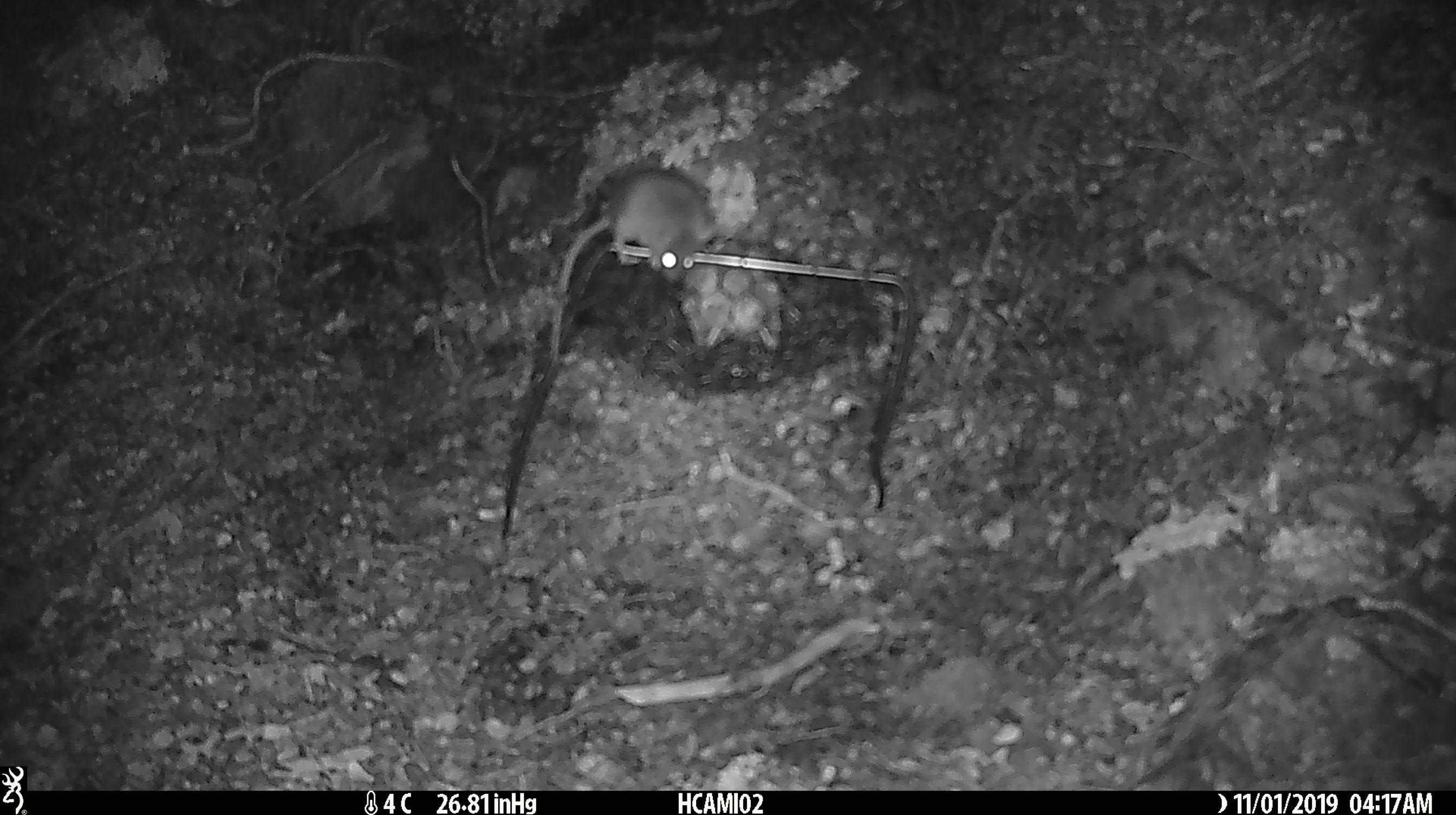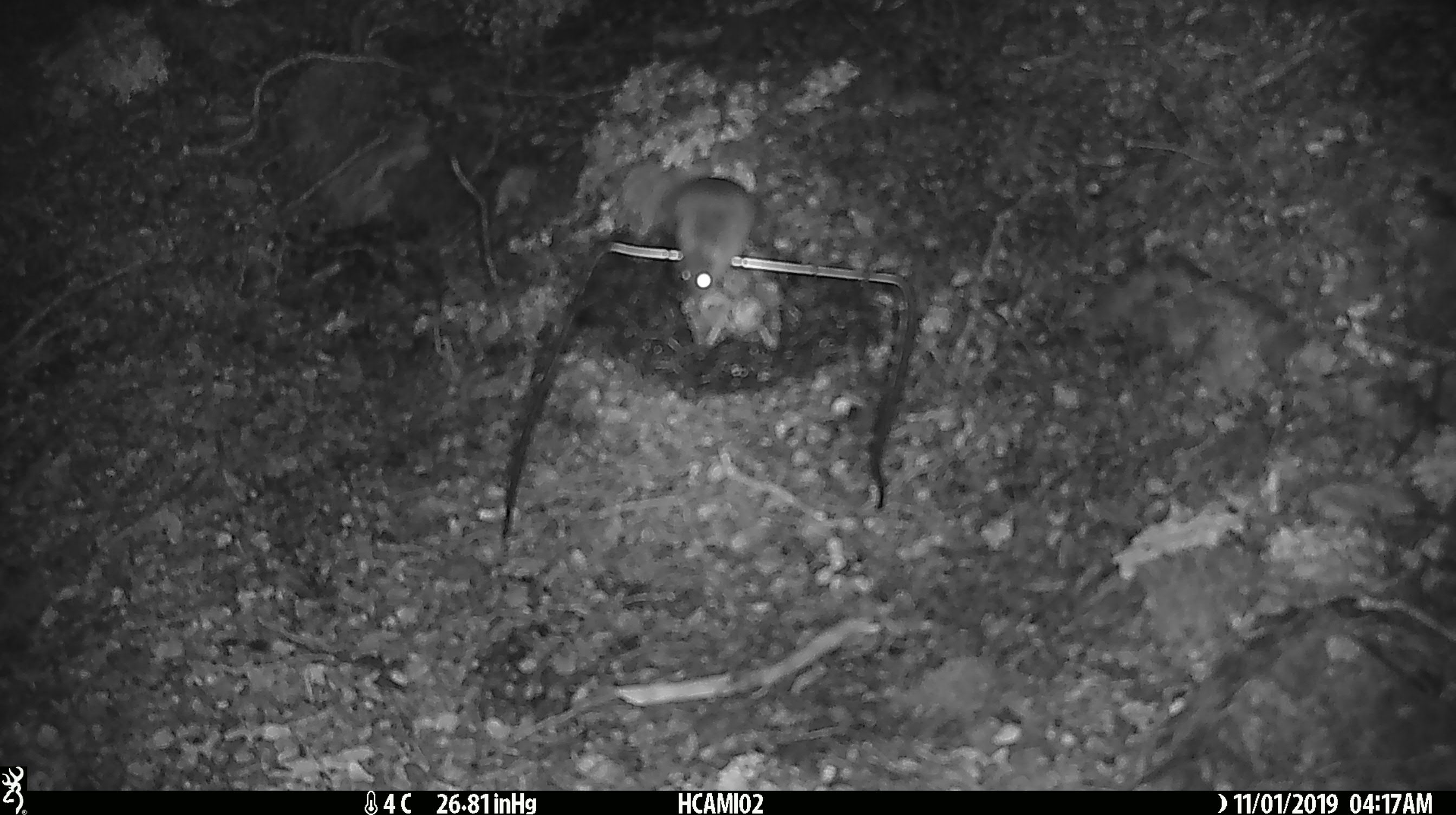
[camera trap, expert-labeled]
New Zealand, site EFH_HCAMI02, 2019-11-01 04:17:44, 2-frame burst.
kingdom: Animalia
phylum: Chordata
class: Mammalia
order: Rodentia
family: Muridae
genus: Mus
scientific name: Mus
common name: mouse